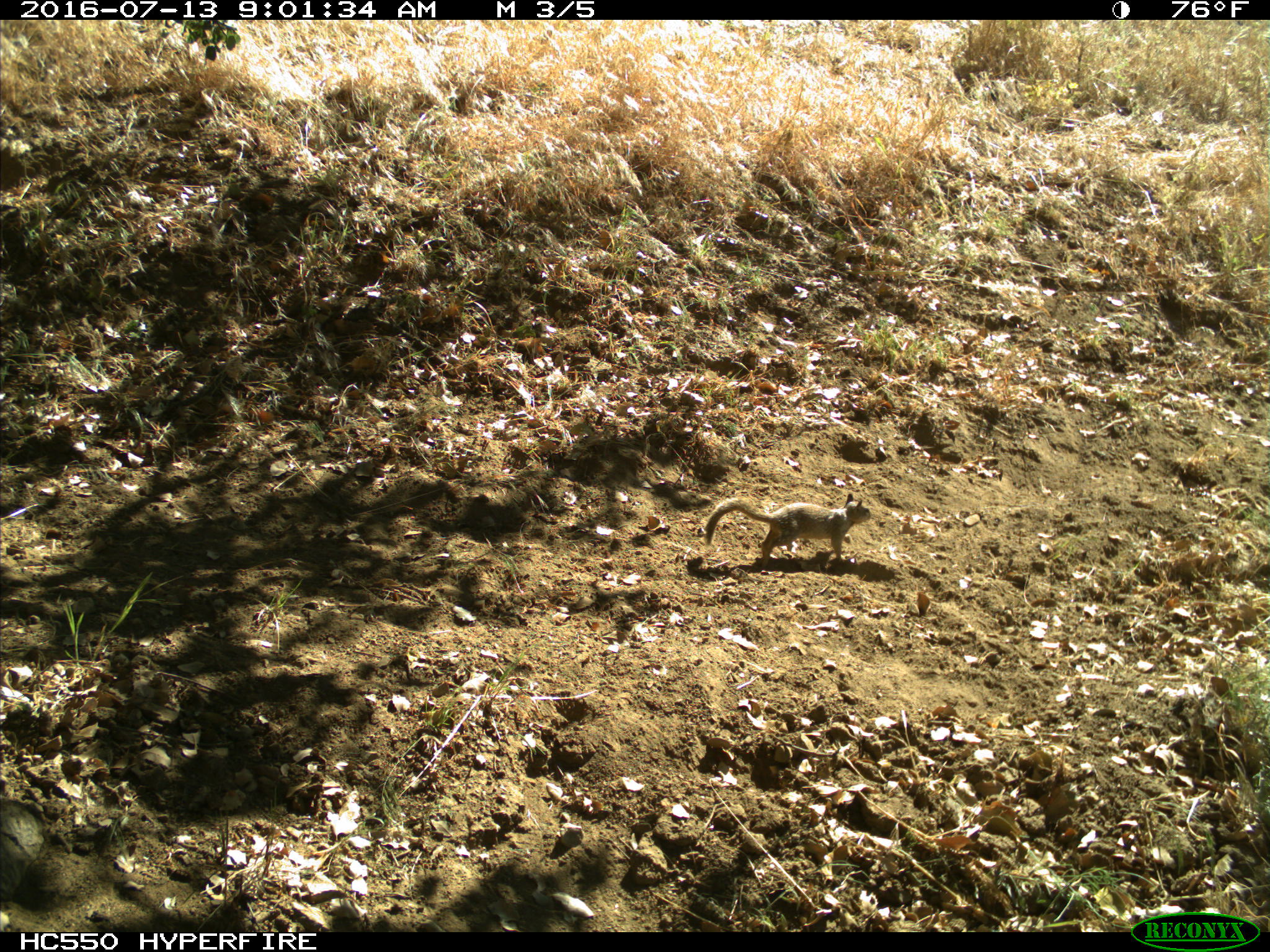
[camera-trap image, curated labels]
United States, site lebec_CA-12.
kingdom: Animalia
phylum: Chordata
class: Mammalia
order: Rodentia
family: Sciuridae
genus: Otospermophilus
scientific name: Otospermophilus beecheyi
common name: california ground squirrel